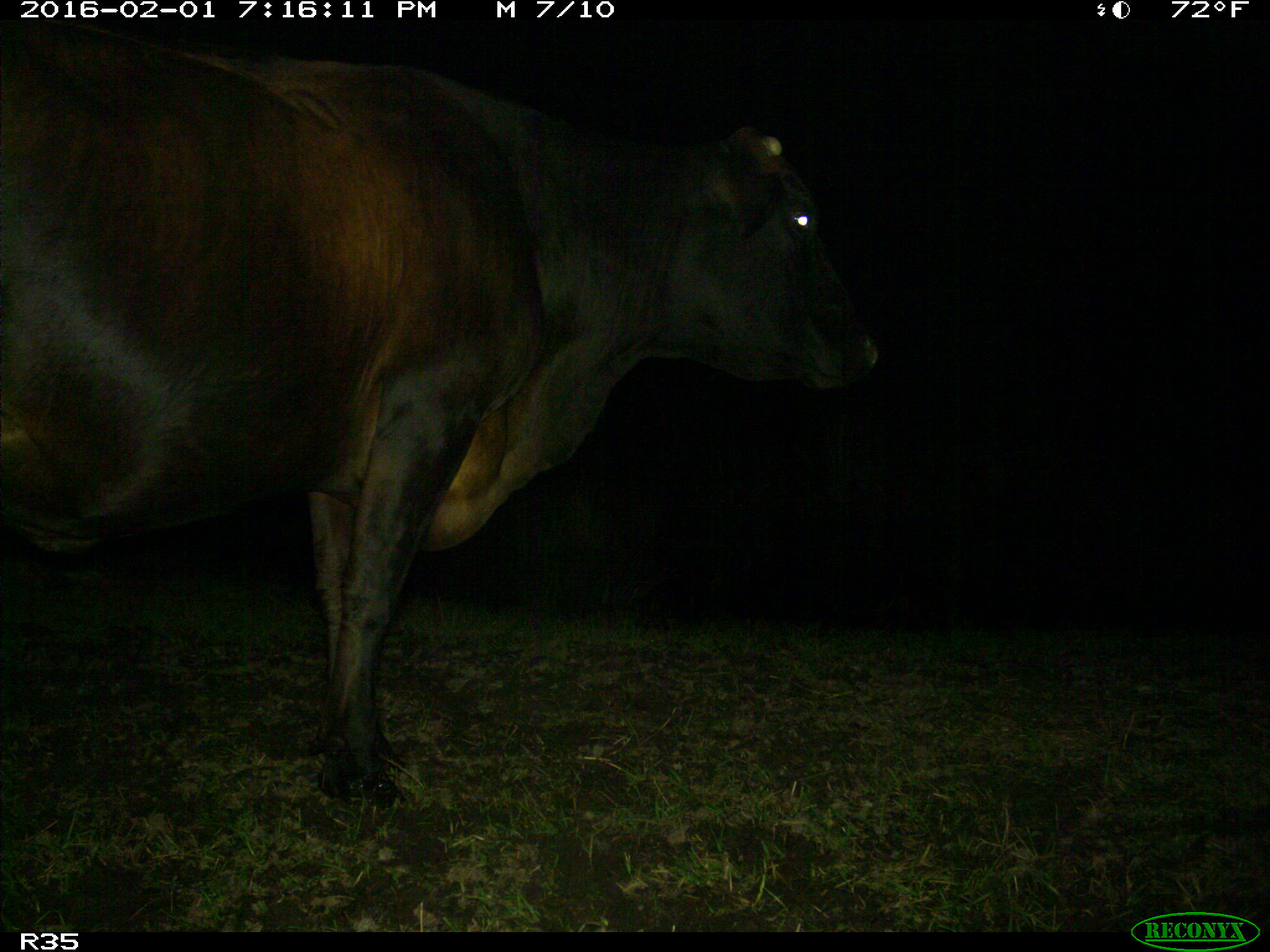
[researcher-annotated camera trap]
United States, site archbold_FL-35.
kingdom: Animalia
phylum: Chordata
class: Mammalia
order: Artiodactyla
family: Bovidae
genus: Bos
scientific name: Bos taurus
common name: domestic cow